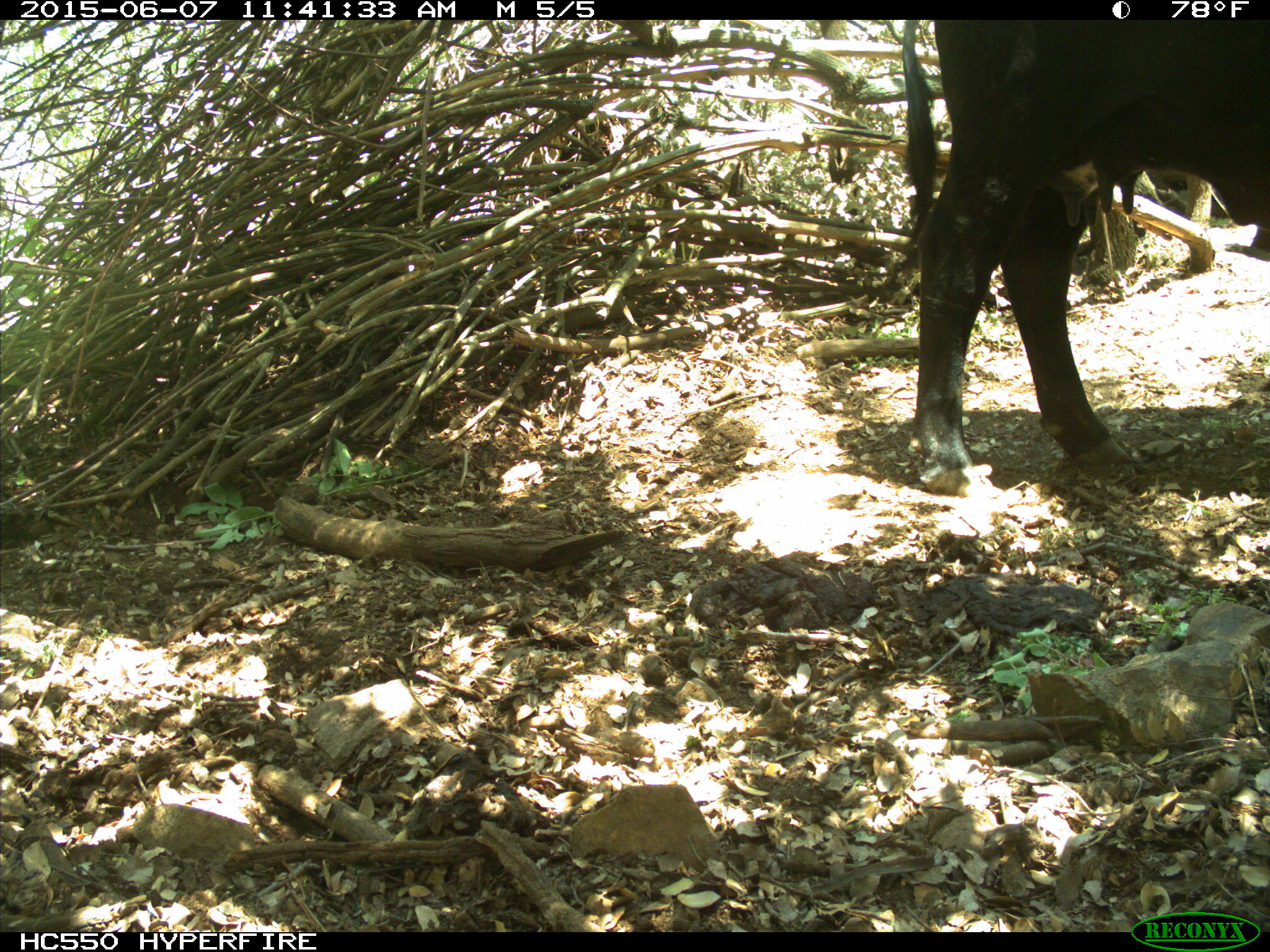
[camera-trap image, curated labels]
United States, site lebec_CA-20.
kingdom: Animalia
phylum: Chordata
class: Mammalia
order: Artiodactyla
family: Bovidae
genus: Bos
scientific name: Bos taurus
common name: domestic cow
Bos taurus (domestic cow).